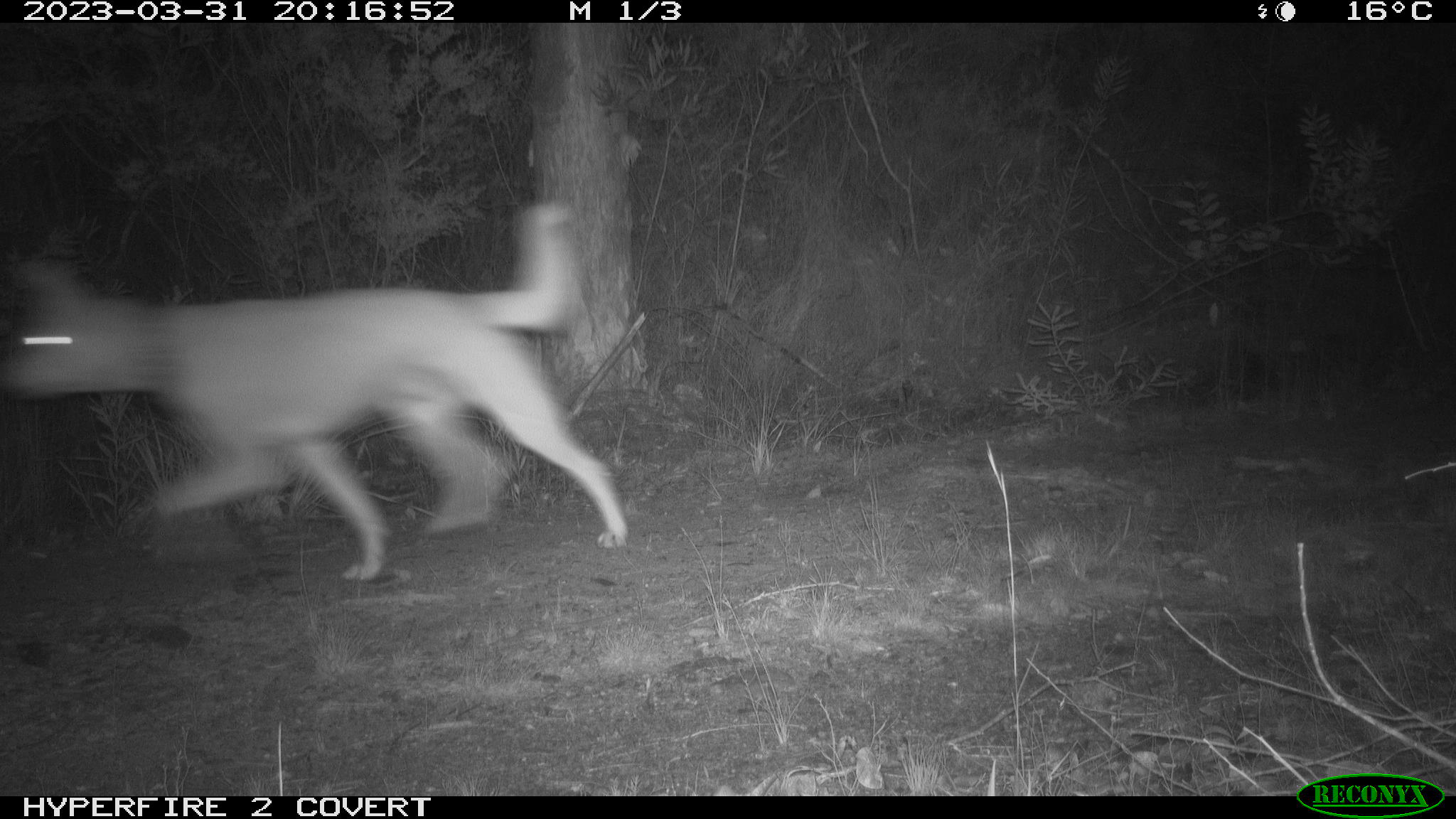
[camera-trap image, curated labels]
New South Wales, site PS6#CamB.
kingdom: Animalia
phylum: Chordata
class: Mammalia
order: Carnivora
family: Canidae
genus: Canis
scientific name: Canis familiaris dingo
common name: dingo